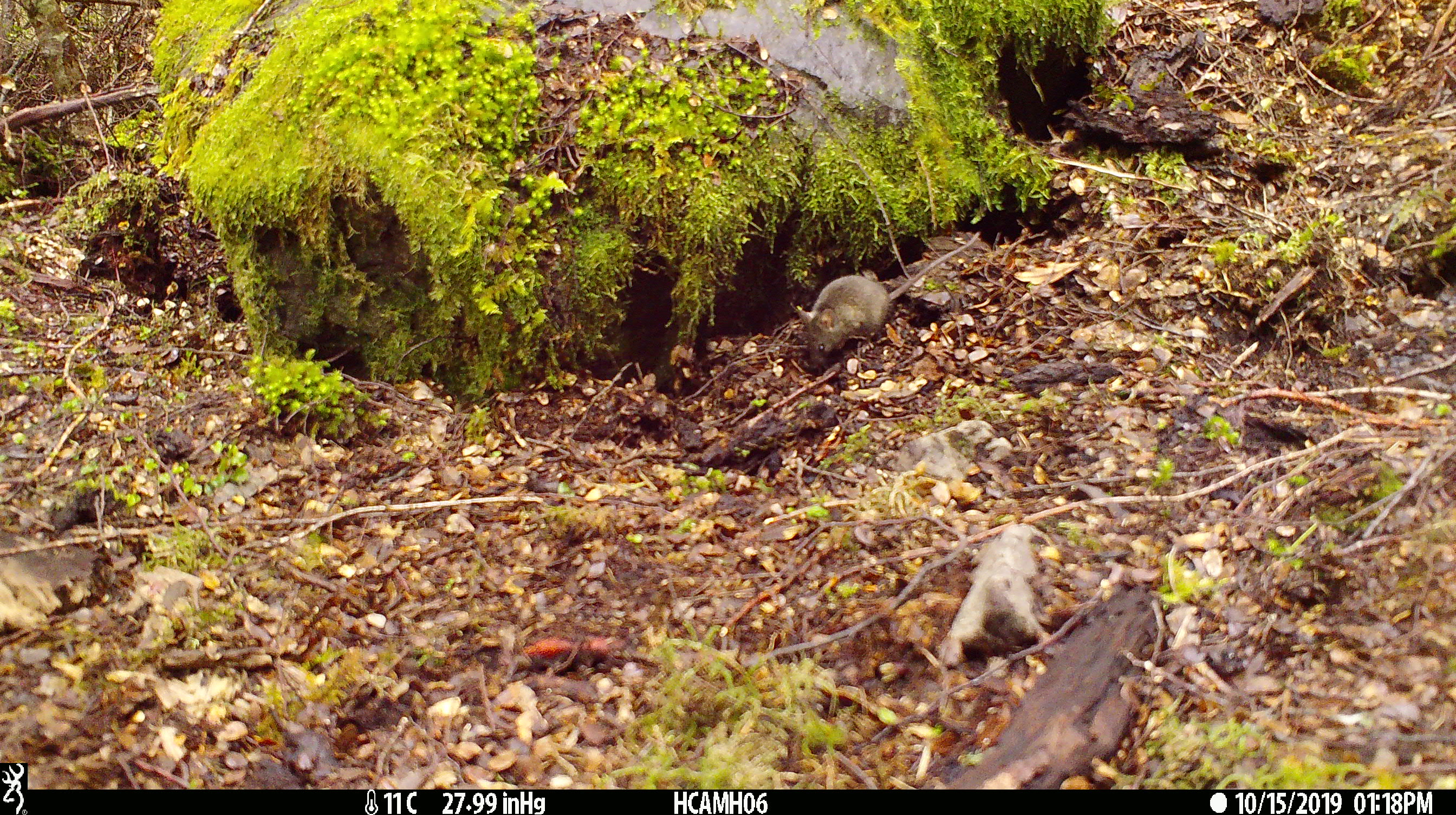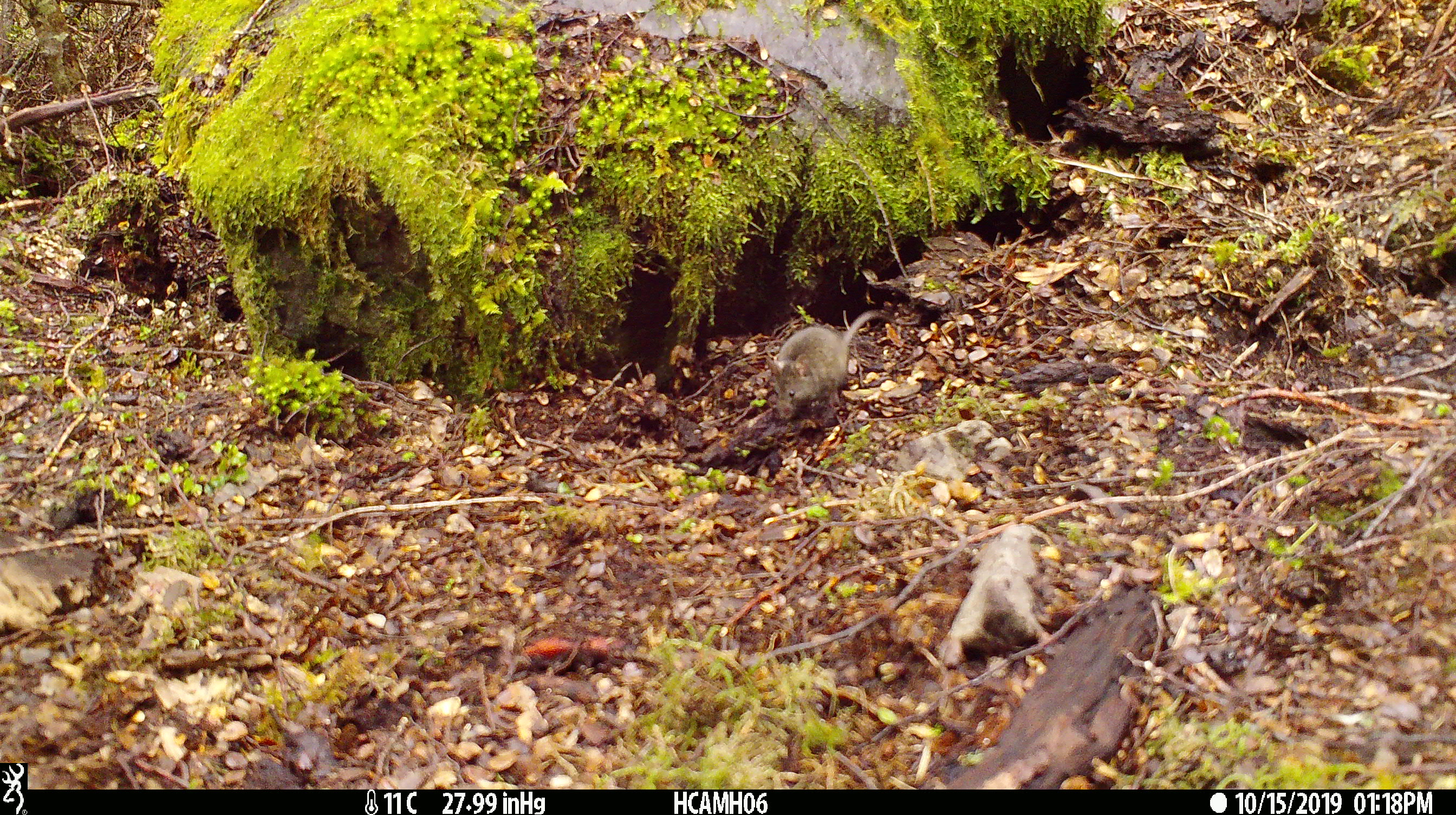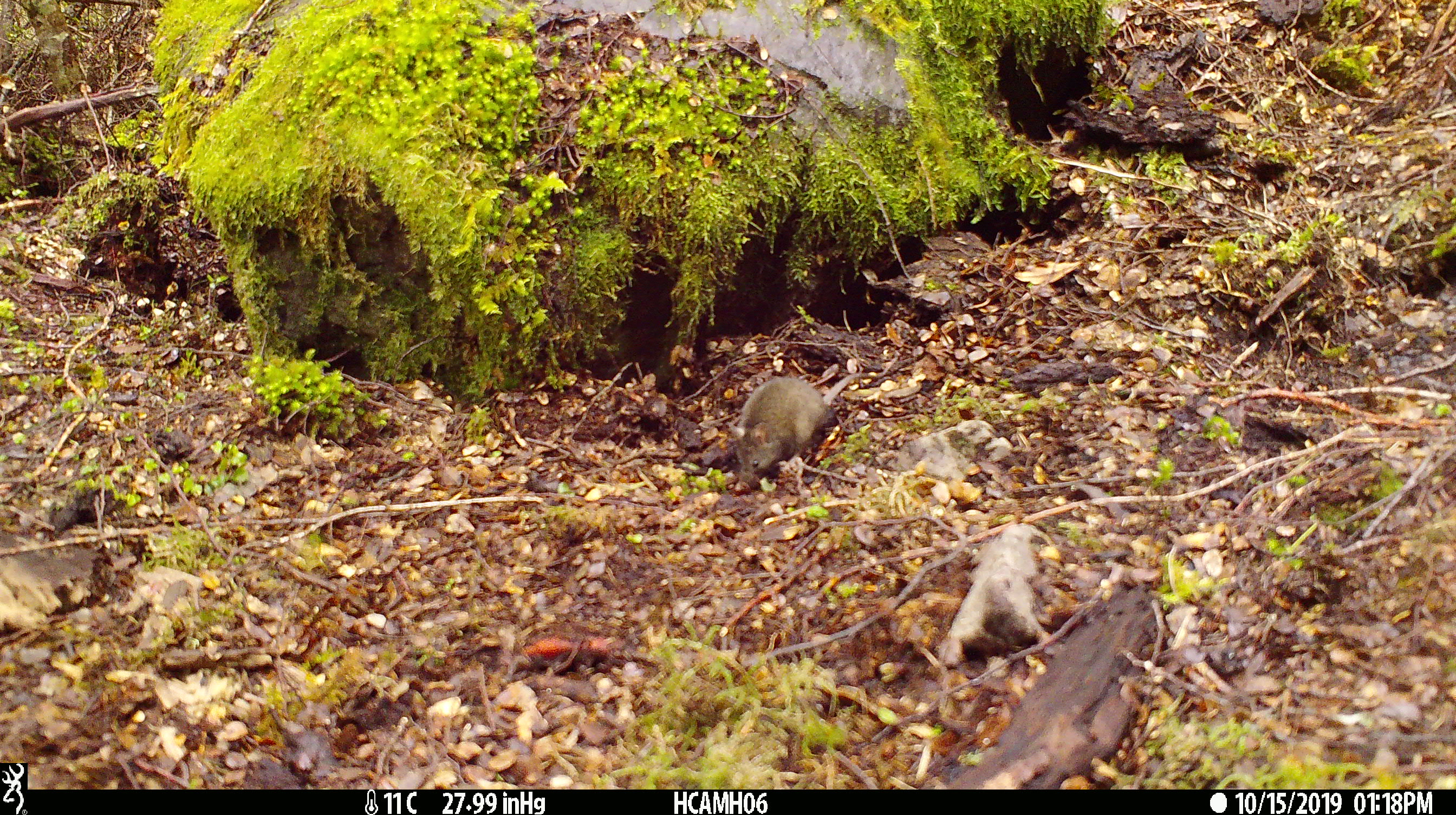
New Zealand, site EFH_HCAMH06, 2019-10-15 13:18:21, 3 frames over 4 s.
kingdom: Animalia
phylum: Chordata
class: Mammalia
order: Rodentia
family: Muridae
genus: Mus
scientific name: Mus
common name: mouse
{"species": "mouse (Mus)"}